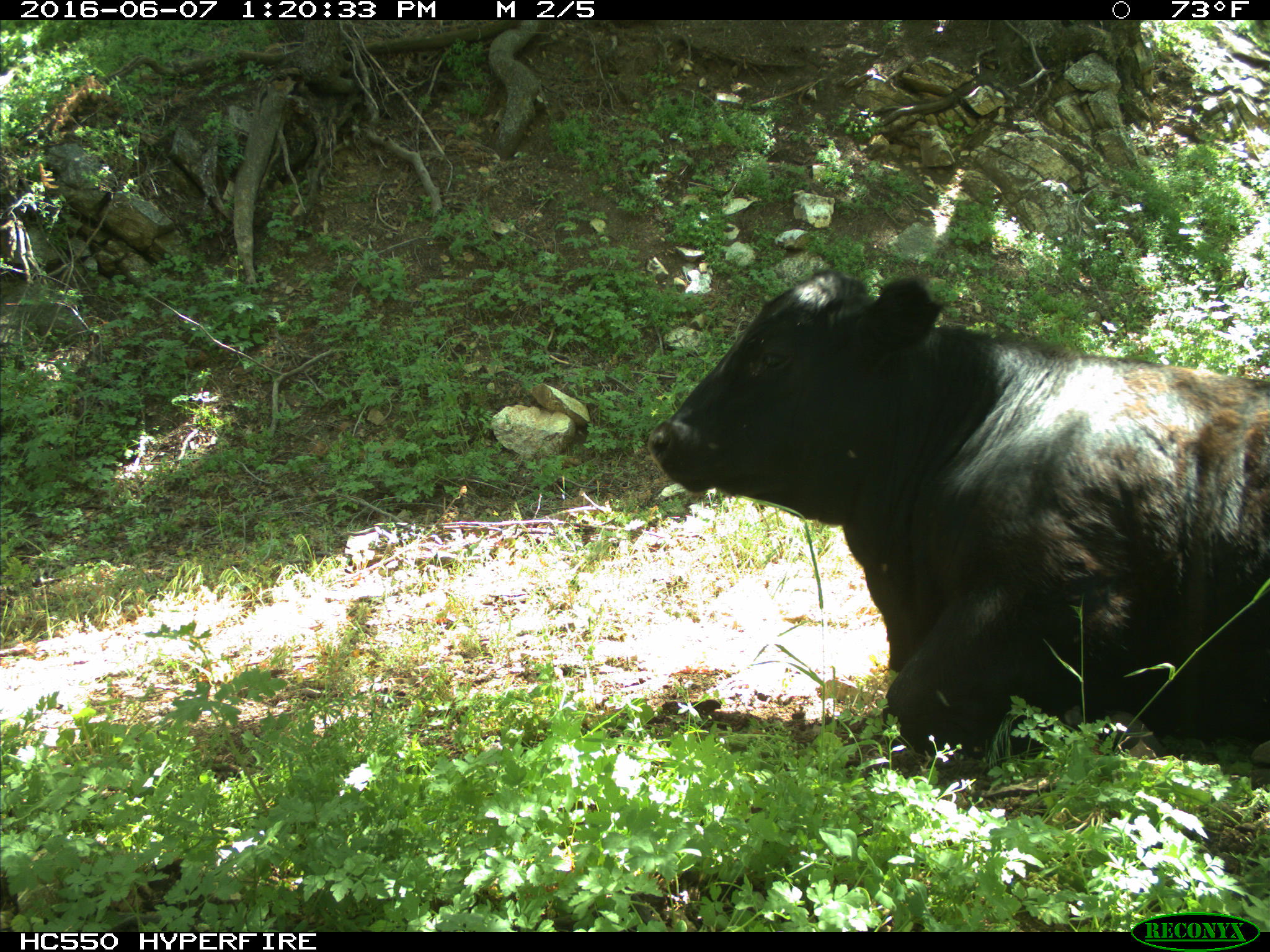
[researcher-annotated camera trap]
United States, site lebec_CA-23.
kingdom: Animalia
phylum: Chordata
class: Mammalia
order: Artiodactyla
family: Bovidae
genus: Bos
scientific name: Bos taurus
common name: domestic cow